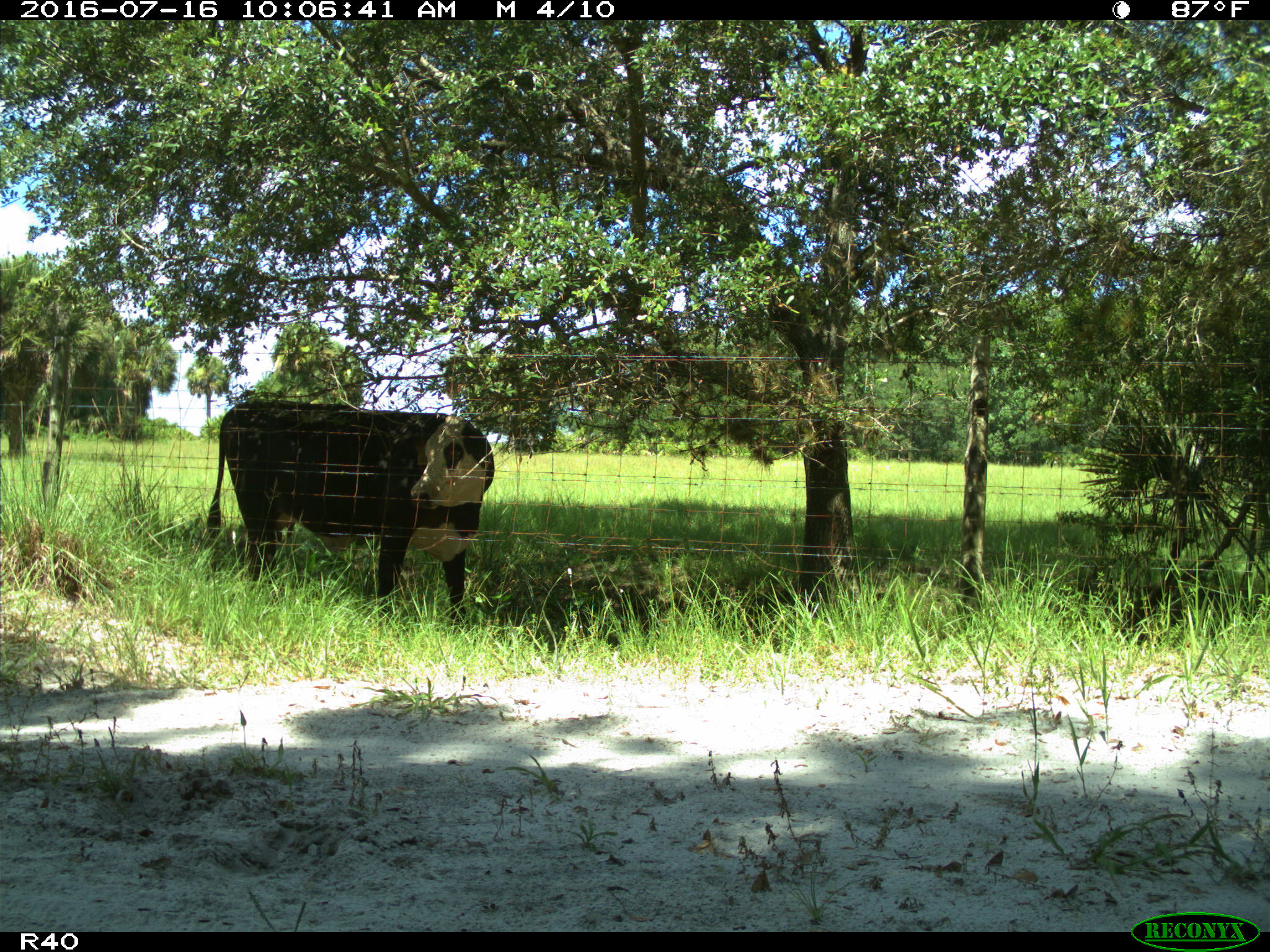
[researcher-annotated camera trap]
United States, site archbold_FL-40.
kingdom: Animalia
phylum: Chordata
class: Mammalia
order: Artiodactyla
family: Bovidae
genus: Bos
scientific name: Bos taurus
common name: domestic cow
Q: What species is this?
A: Bos taurus (domestic cow).